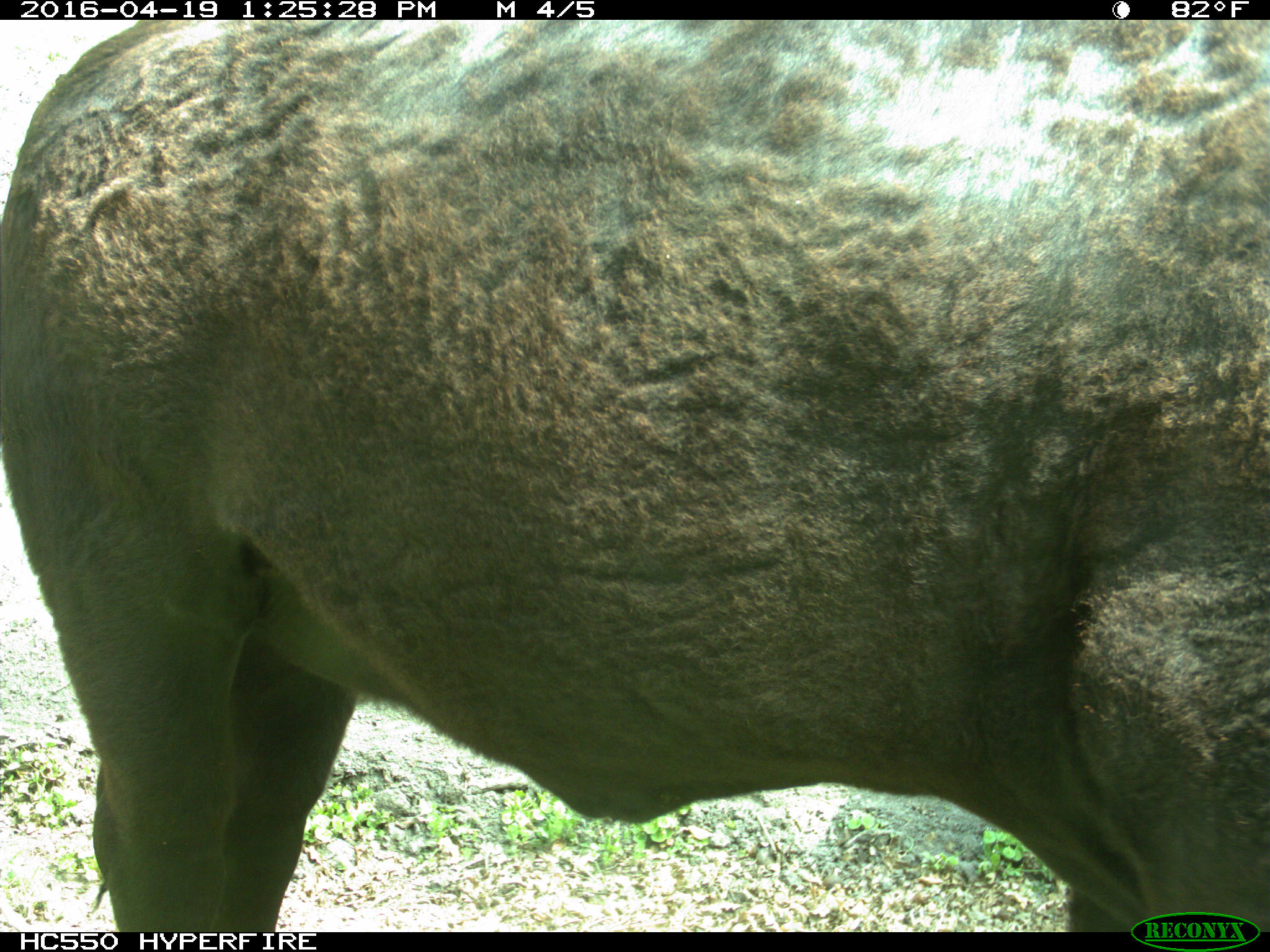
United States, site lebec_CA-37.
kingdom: Animalia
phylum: Chordata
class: Mammalia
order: Artiodactyla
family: Bovidae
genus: Bos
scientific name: Bos taurus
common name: domestic cow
Bos taurus (domestic cow).